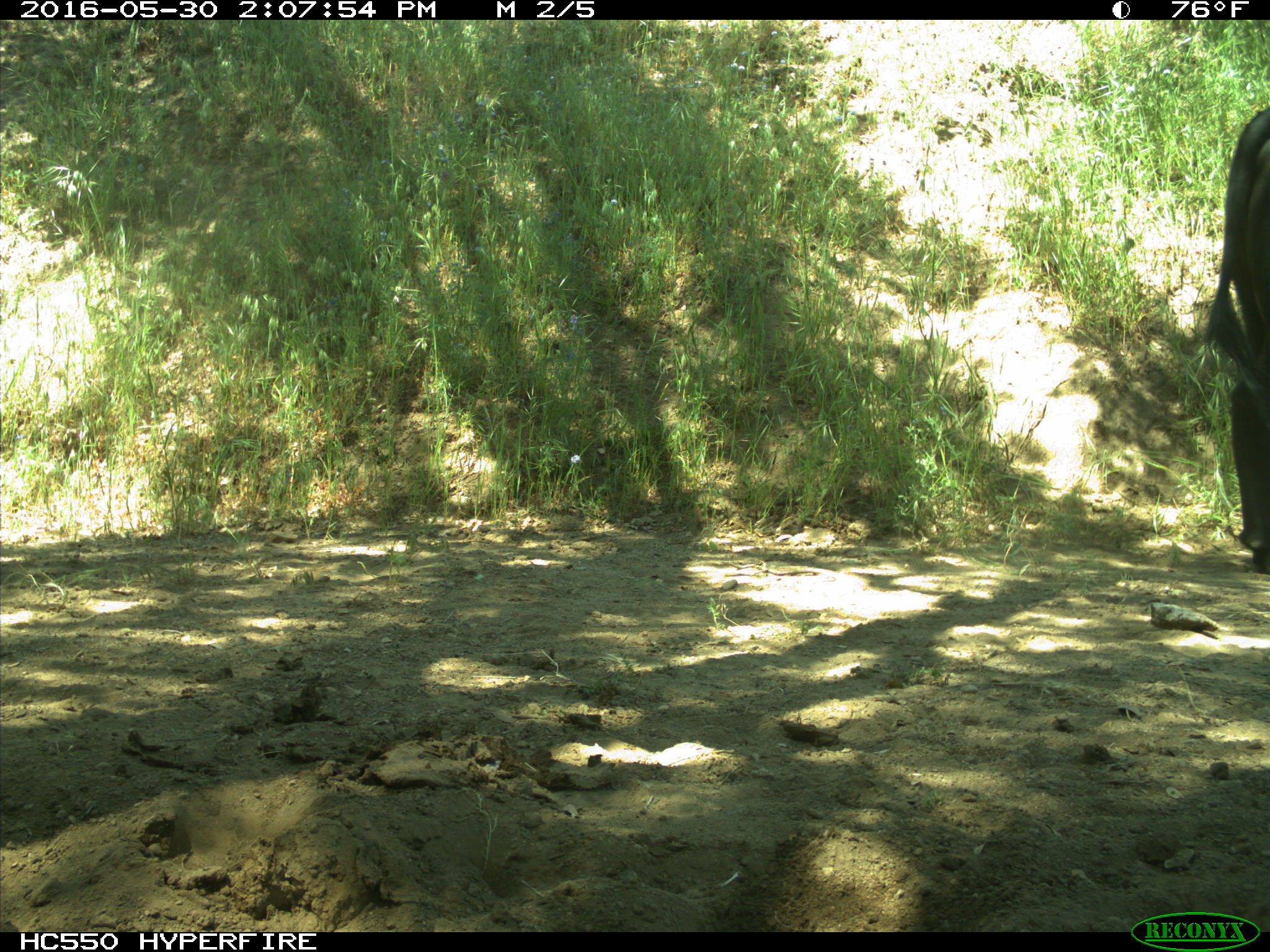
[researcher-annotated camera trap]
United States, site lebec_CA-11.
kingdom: Animalia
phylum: Chordata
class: Mammalia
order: Artiodactyla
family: Bovidae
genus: Bos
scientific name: Bos taurus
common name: domestic cow